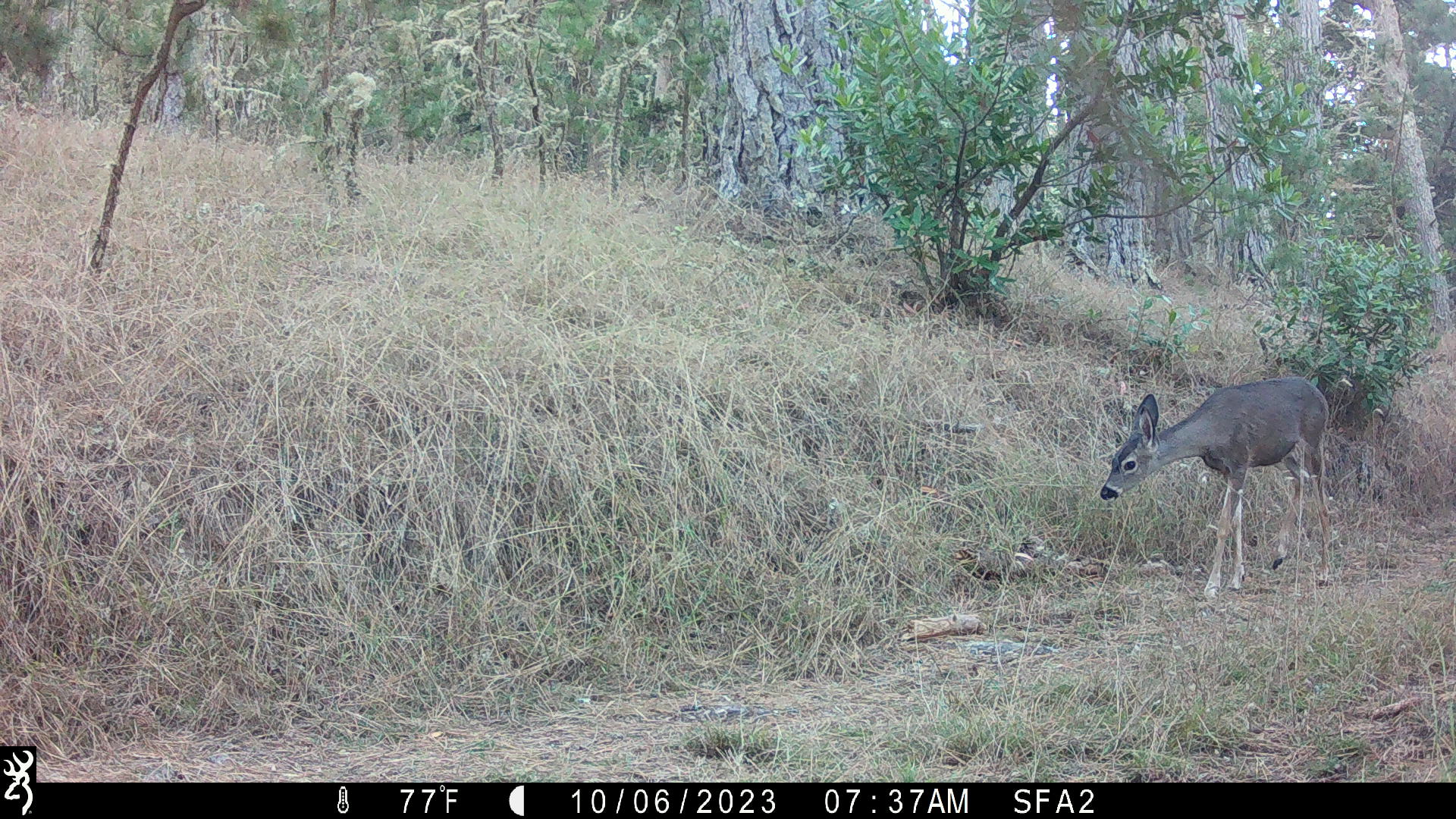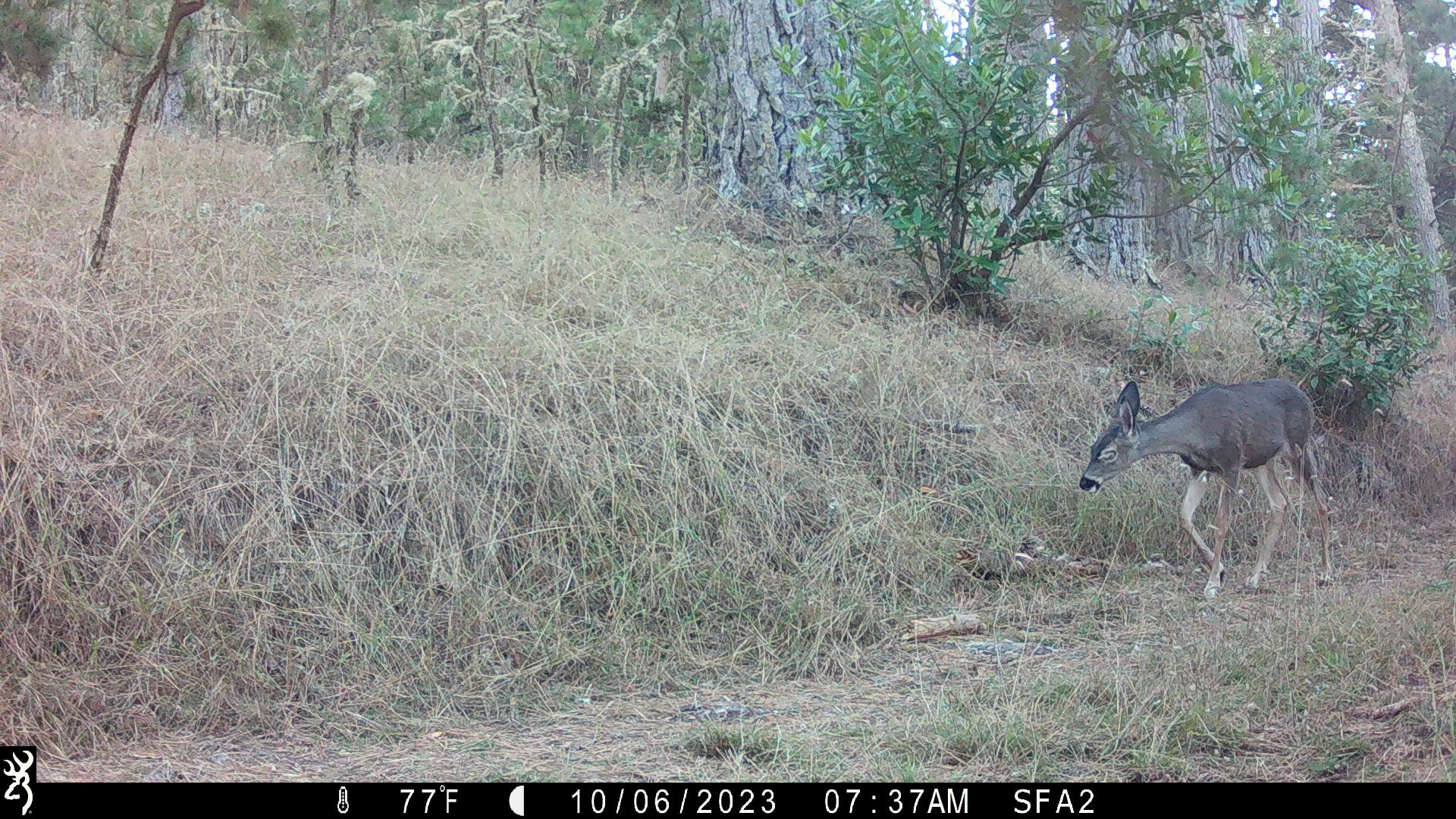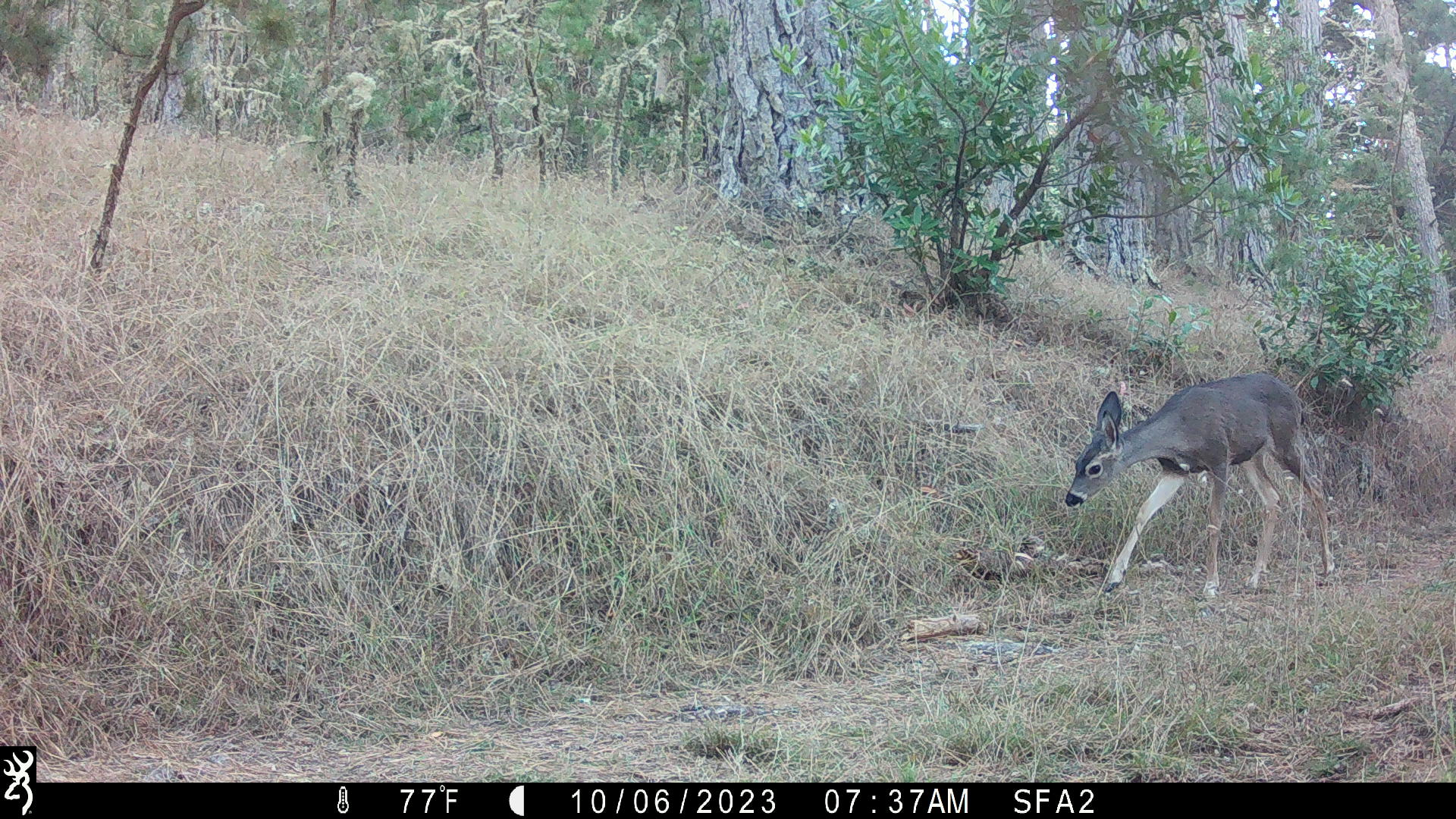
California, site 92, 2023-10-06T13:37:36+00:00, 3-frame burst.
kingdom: Animalia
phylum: Chordata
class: Mammalia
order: Artiodactyla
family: Cervidae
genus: Odocoileus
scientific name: Odocoileus hemionus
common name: mule deer